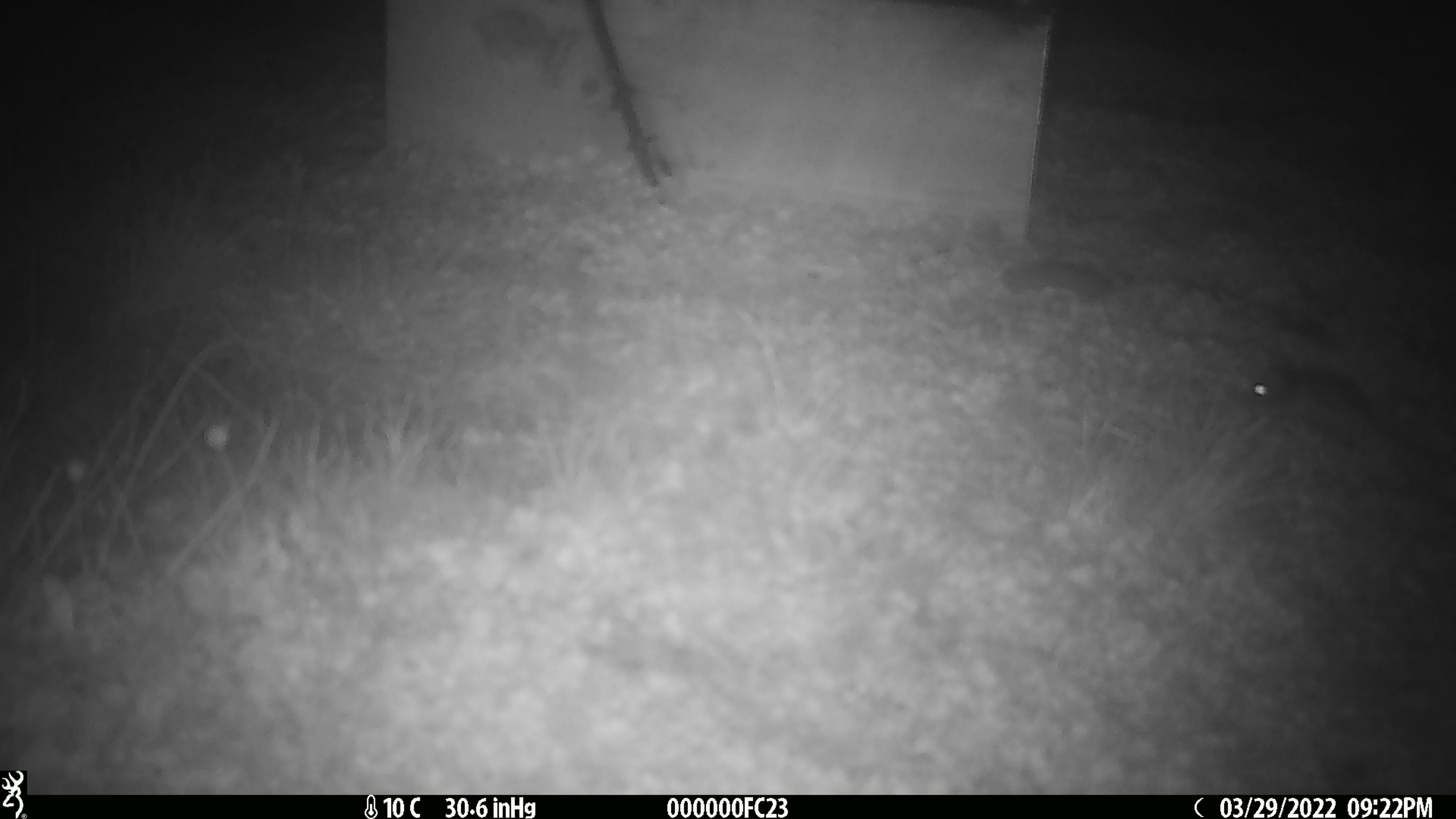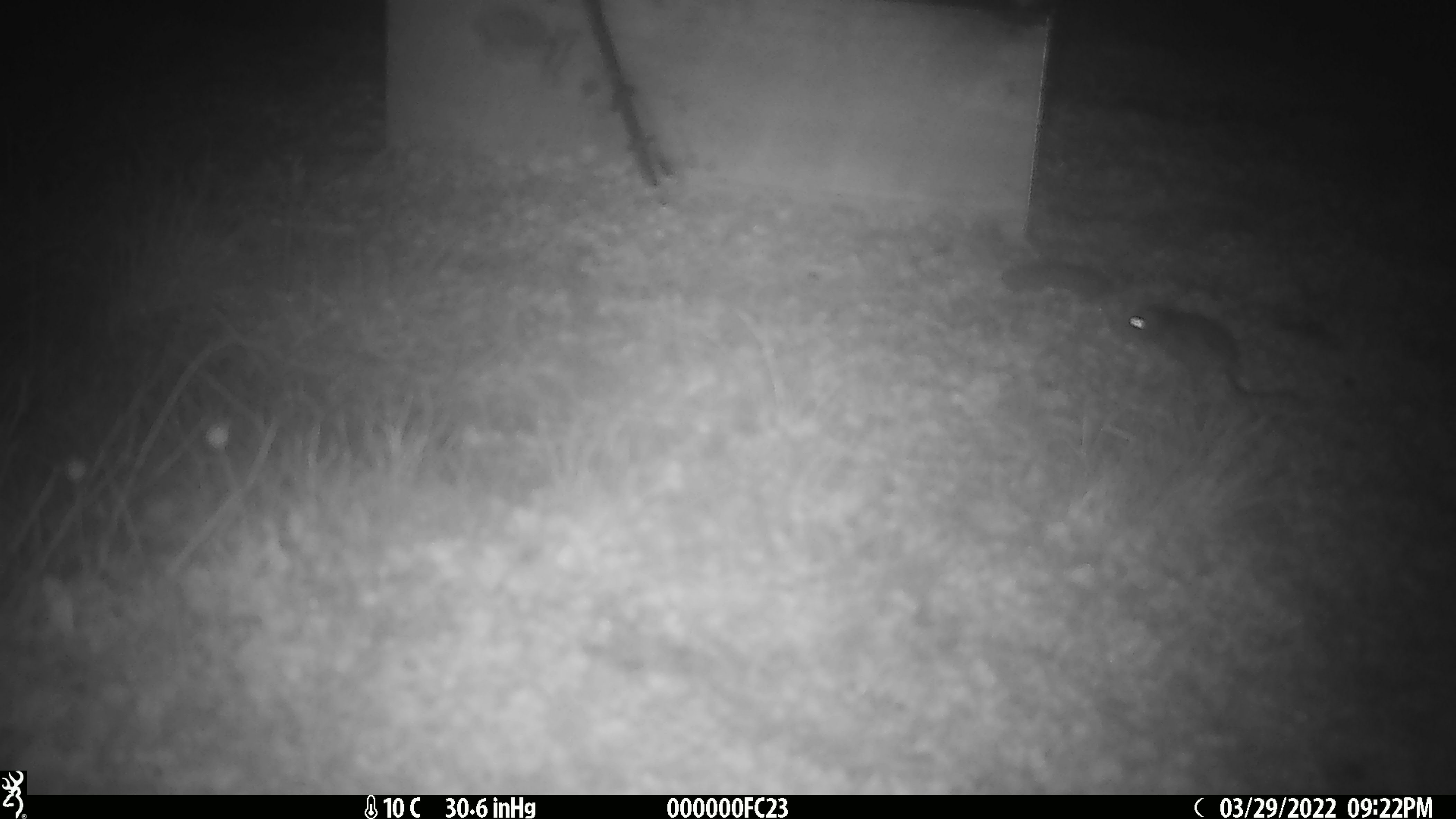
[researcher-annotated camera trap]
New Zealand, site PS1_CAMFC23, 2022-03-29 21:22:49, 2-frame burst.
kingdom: Animalia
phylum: Chordata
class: Mammalia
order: Rodentia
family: Muridae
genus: Mus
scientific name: Mus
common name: mouse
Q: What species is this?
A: Mouse (Mus).